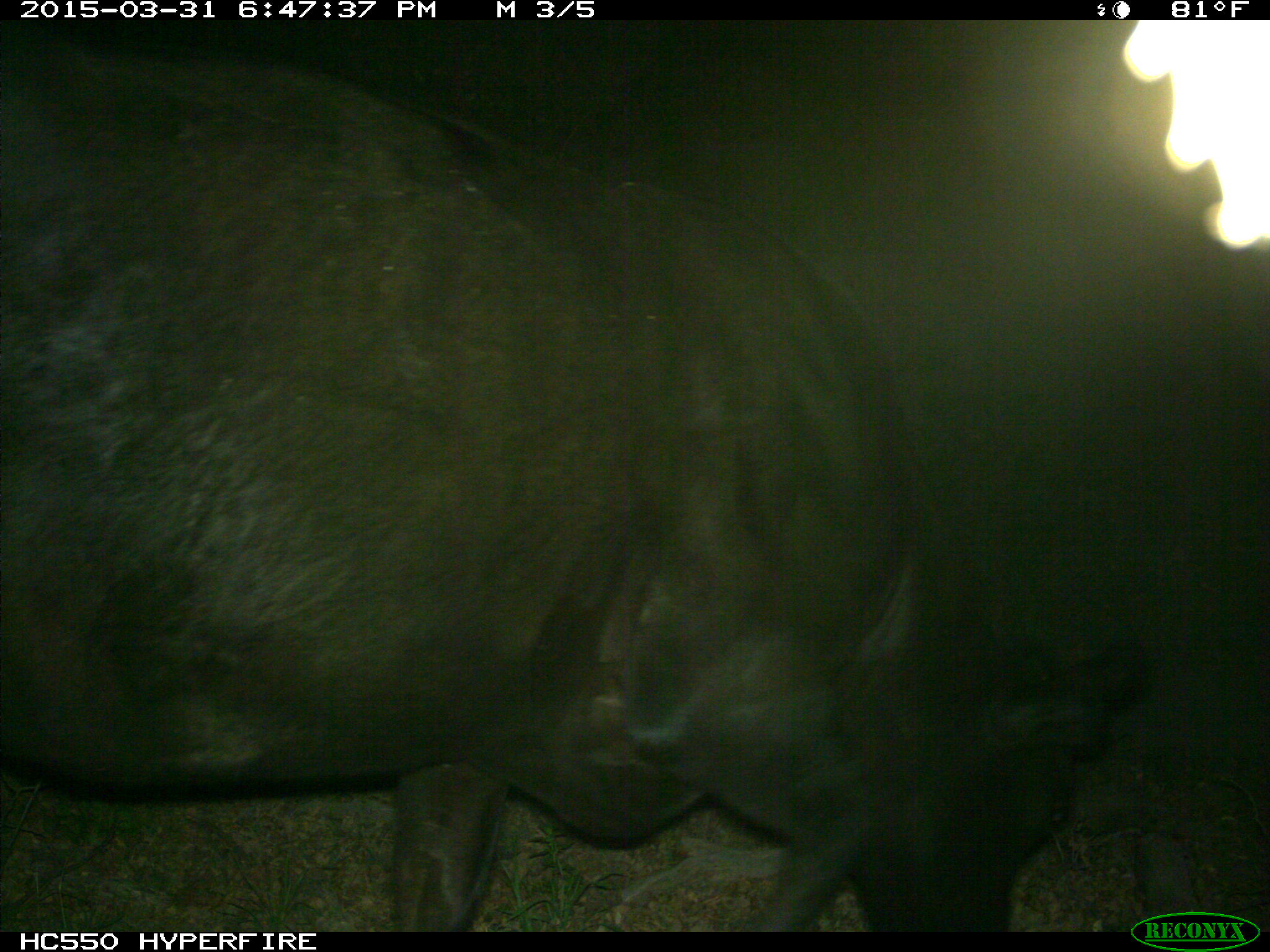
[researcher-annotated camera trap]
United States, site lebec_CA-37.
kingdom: Animalia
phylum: Chordata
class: Mammalia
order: Artiodactyla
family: Bovidae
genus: Bos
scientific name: Bos taurus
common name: domestic cow